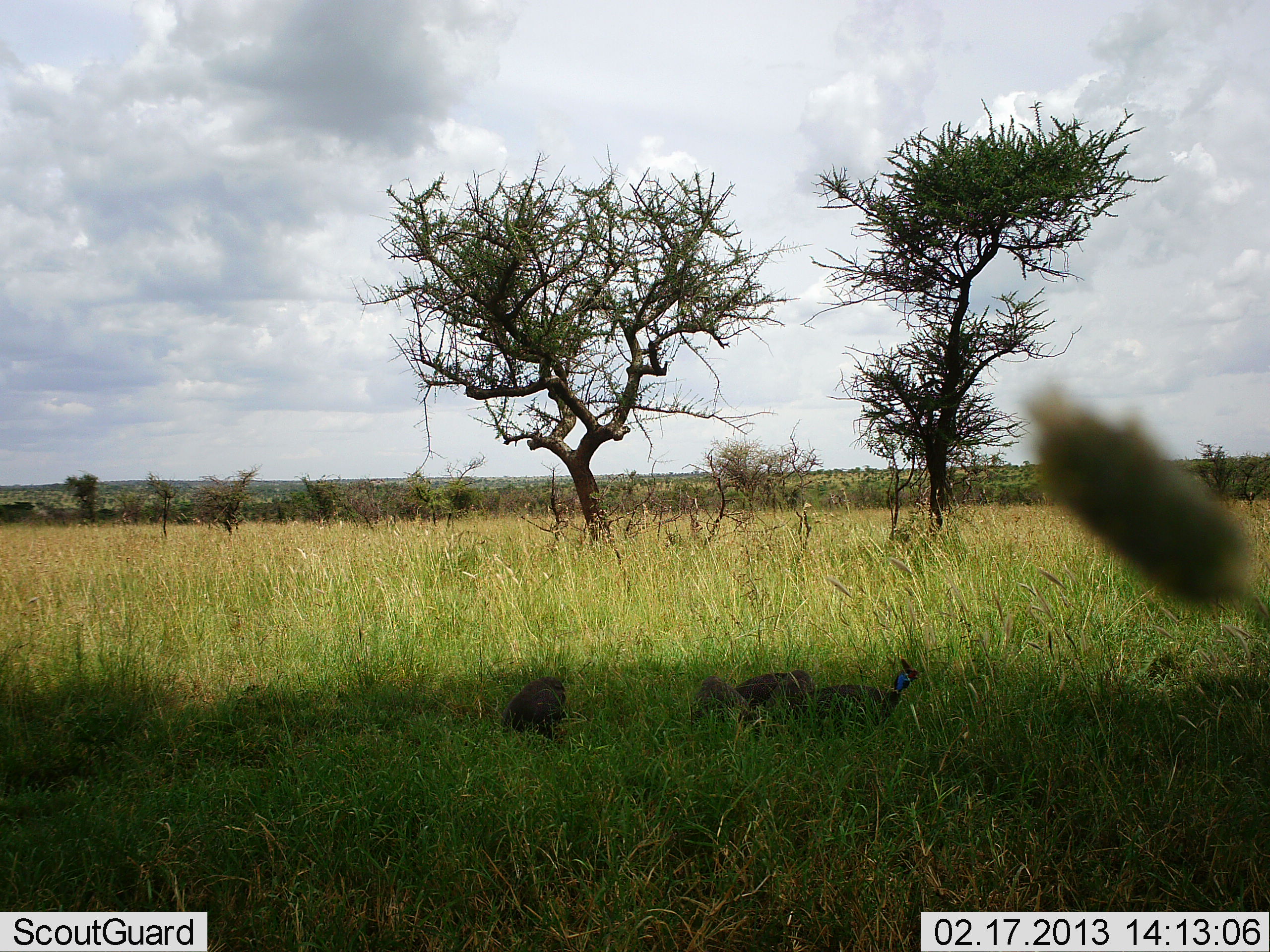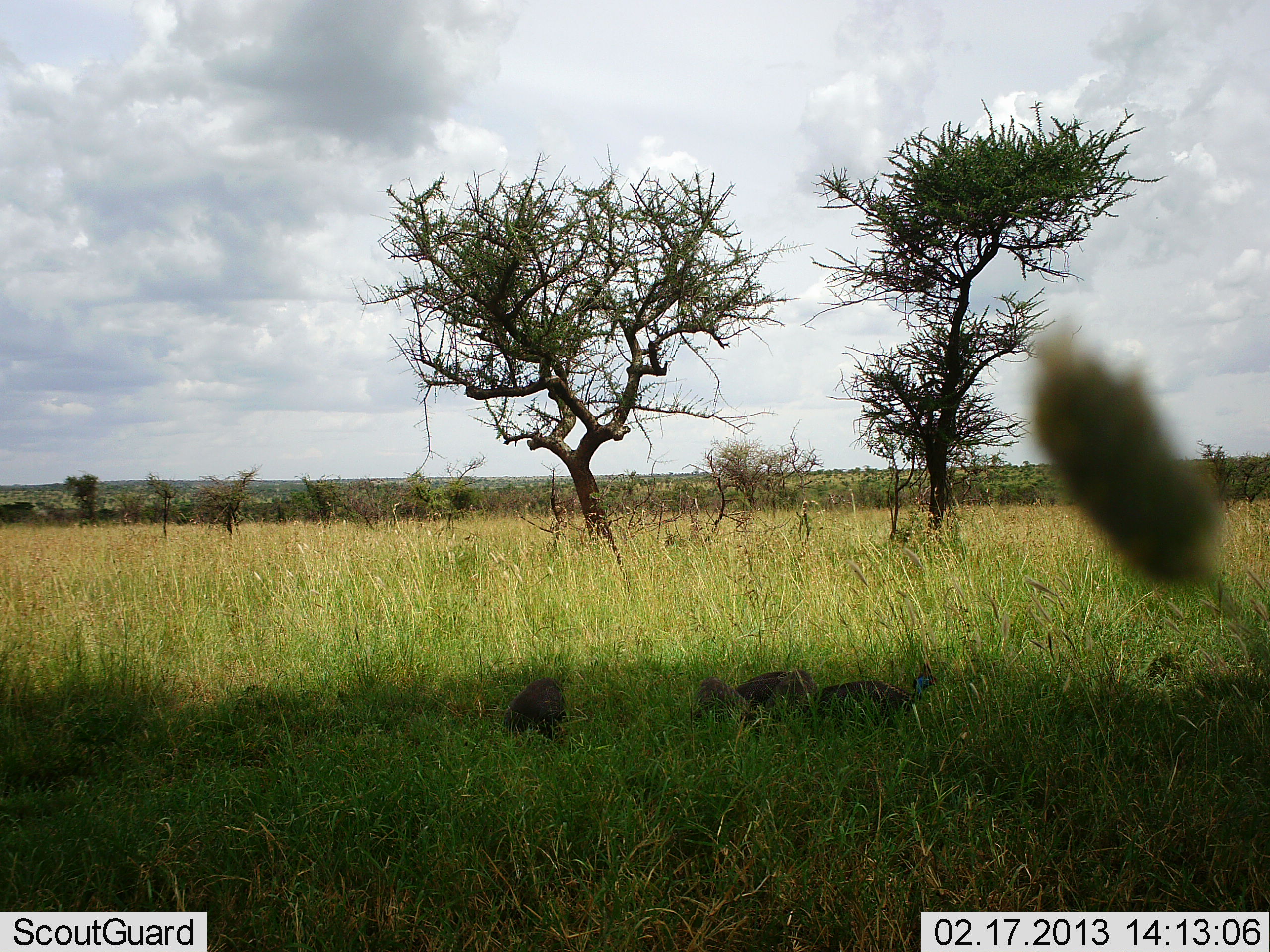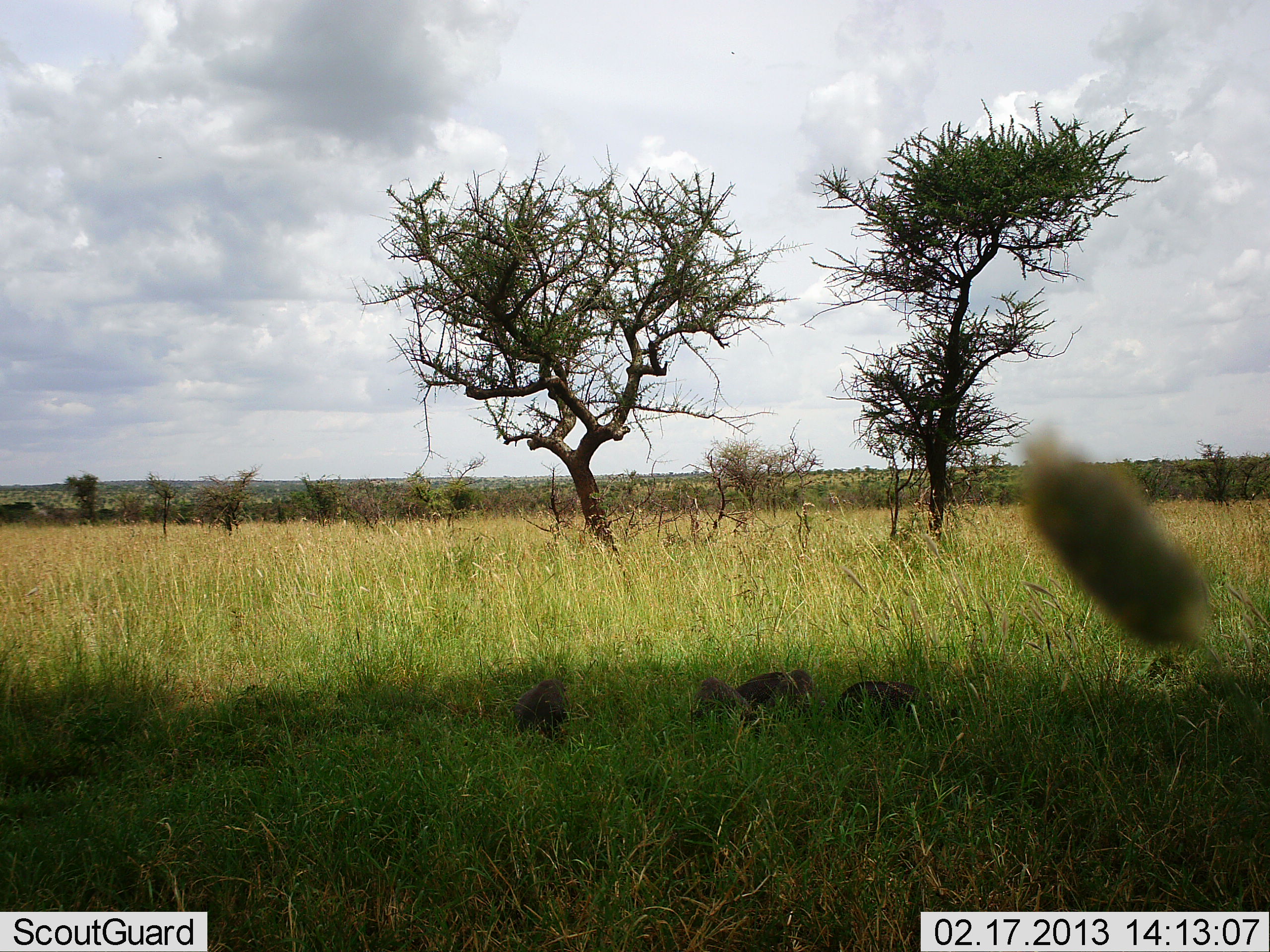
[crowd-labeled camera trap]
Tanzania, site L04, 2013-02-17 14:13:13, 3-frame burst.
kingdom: Animalia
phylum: Chordata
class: Aves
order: Galliformes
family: Numididae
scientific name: Numididae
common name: guinea fowl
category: guineafowl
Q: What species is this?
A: Guineafowl (guinea fowl) (Numididae).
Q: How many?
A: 4.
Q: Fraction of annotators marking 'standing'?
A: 28%.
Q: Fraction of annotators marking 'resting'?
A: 4%.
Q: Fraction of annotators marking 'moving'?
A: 4%.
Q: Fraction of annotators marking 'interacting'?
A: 0%.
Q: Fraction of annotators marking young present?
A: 0%.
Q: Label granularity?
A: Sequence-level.